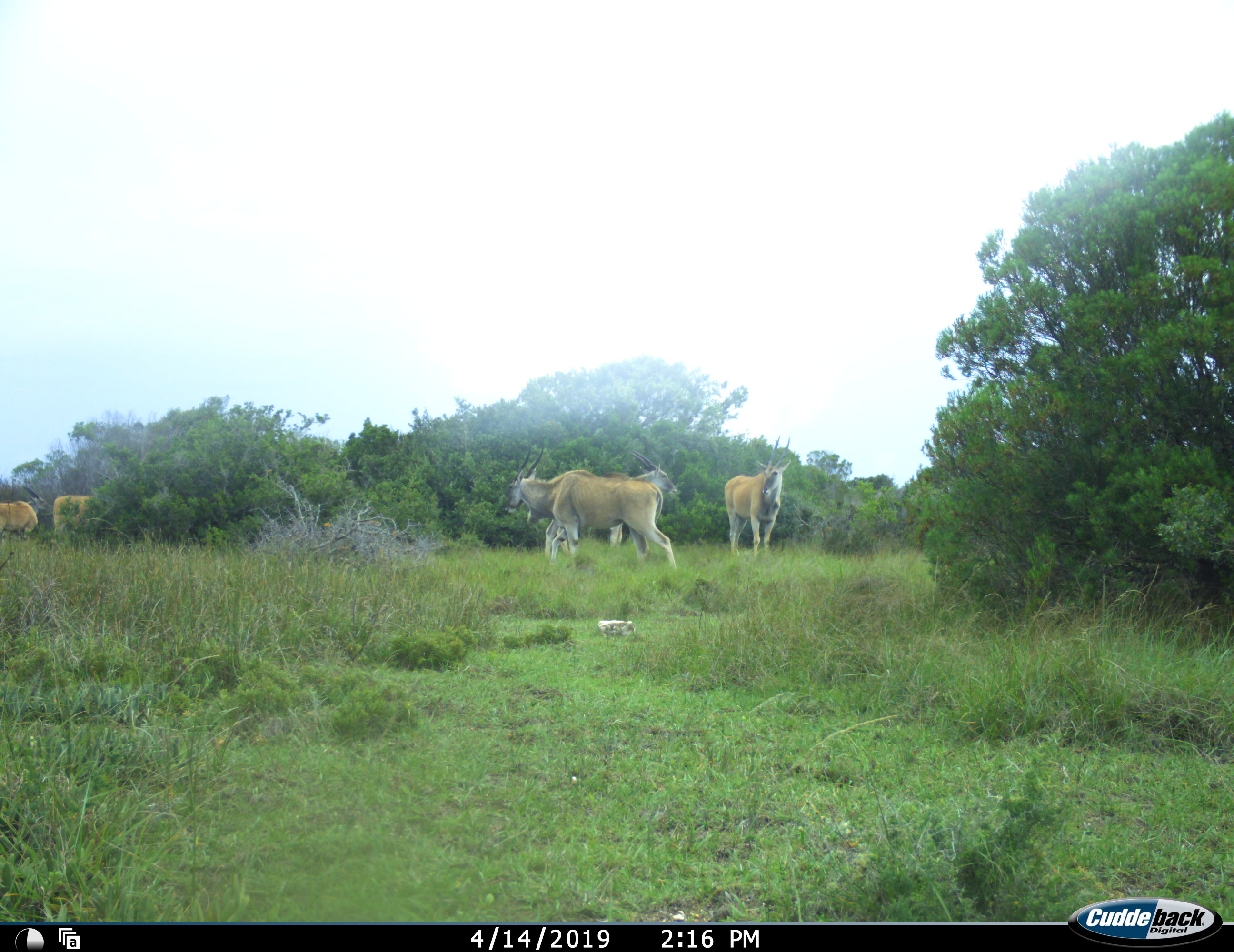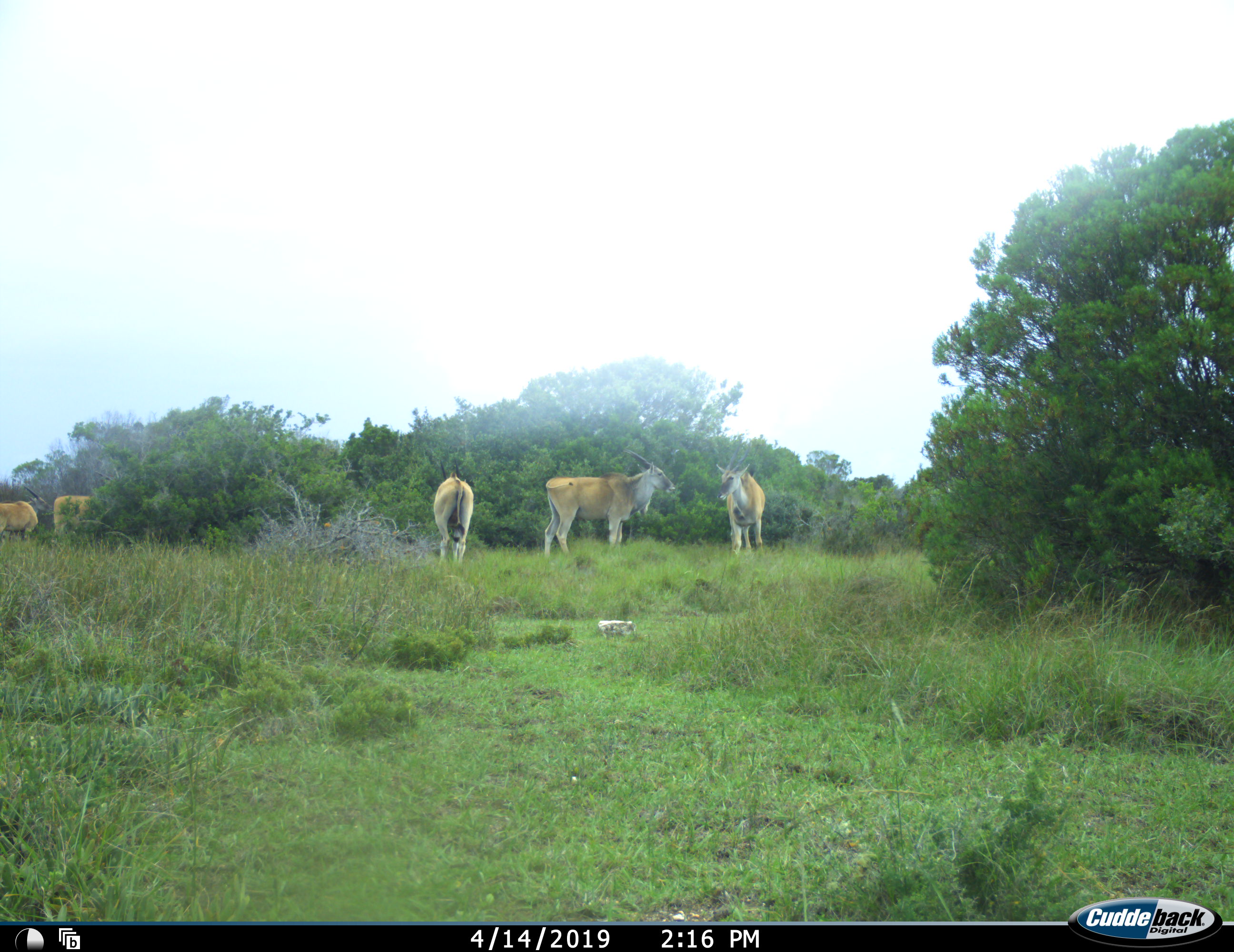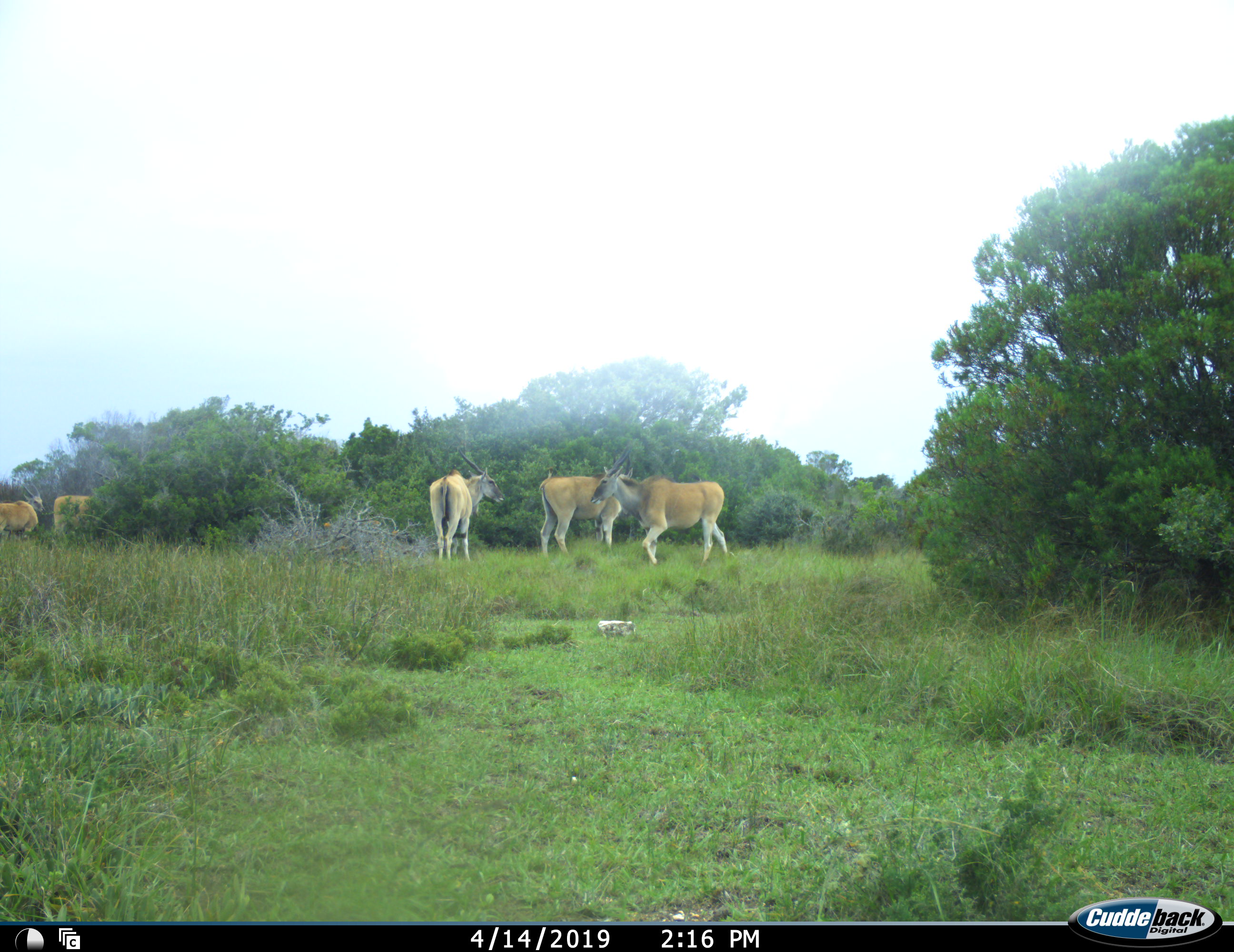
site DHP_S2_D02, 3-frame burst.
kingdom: Animalia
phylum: Chordata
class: Mammalia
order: Artiodactyla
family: Bovidae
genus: Tragelaphus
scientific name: Tragelaphus oryx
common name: eland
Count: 5.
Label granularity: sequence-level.